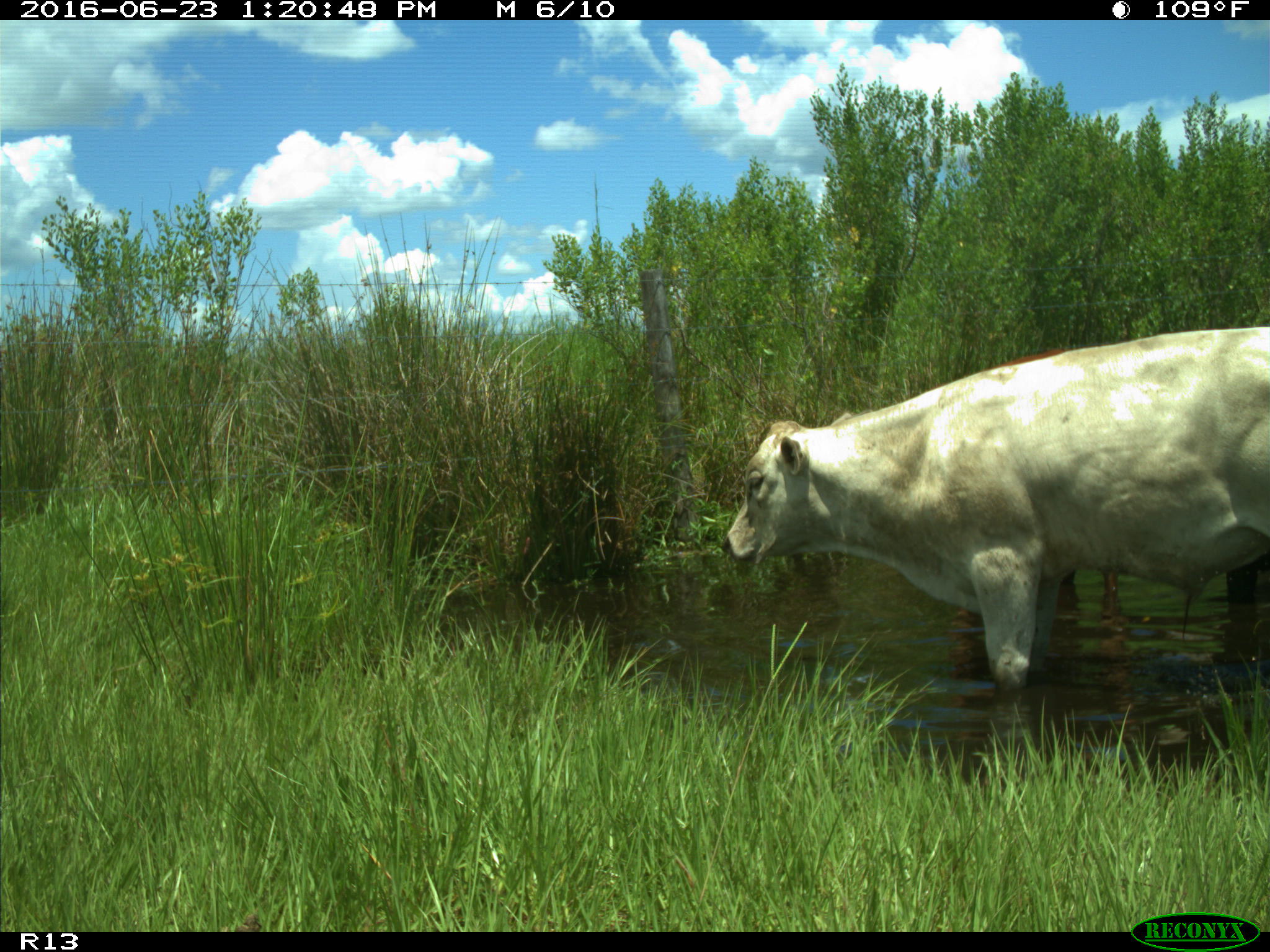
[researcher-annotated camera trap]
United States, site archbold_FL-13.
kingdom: Animalia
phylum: Chordata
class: Mammalia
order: Artiodactyla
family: Bovidae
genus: Bos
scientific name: Bos taurus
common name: domestic cow